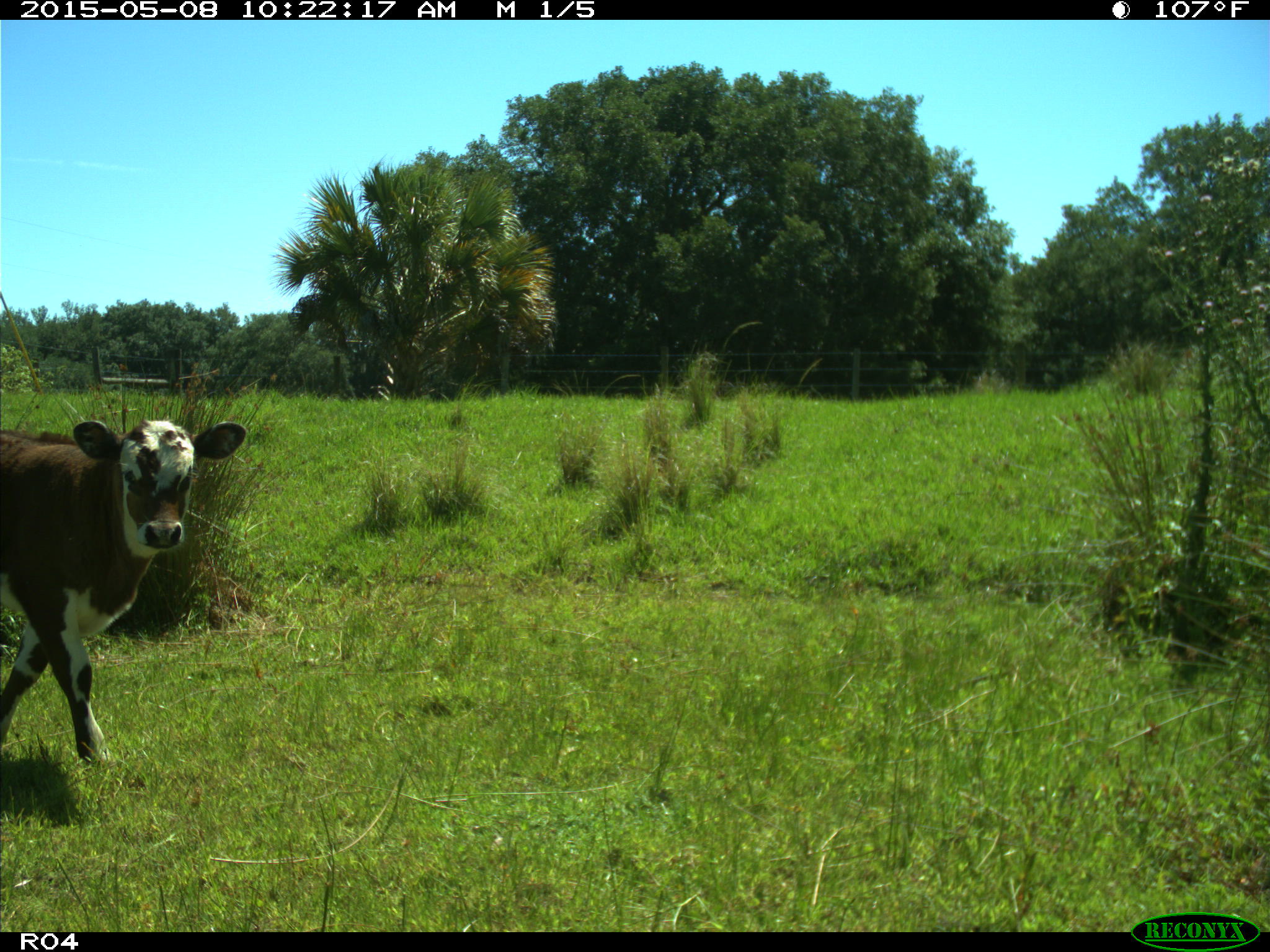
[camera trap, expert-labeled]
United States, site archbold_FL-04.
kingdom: Animalia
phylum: Chordata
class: Mammalia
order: Artiodactyla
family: Bovidae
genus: Bos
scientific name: Bos taurus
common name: domestic cow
Bos taurus (domestic cow).